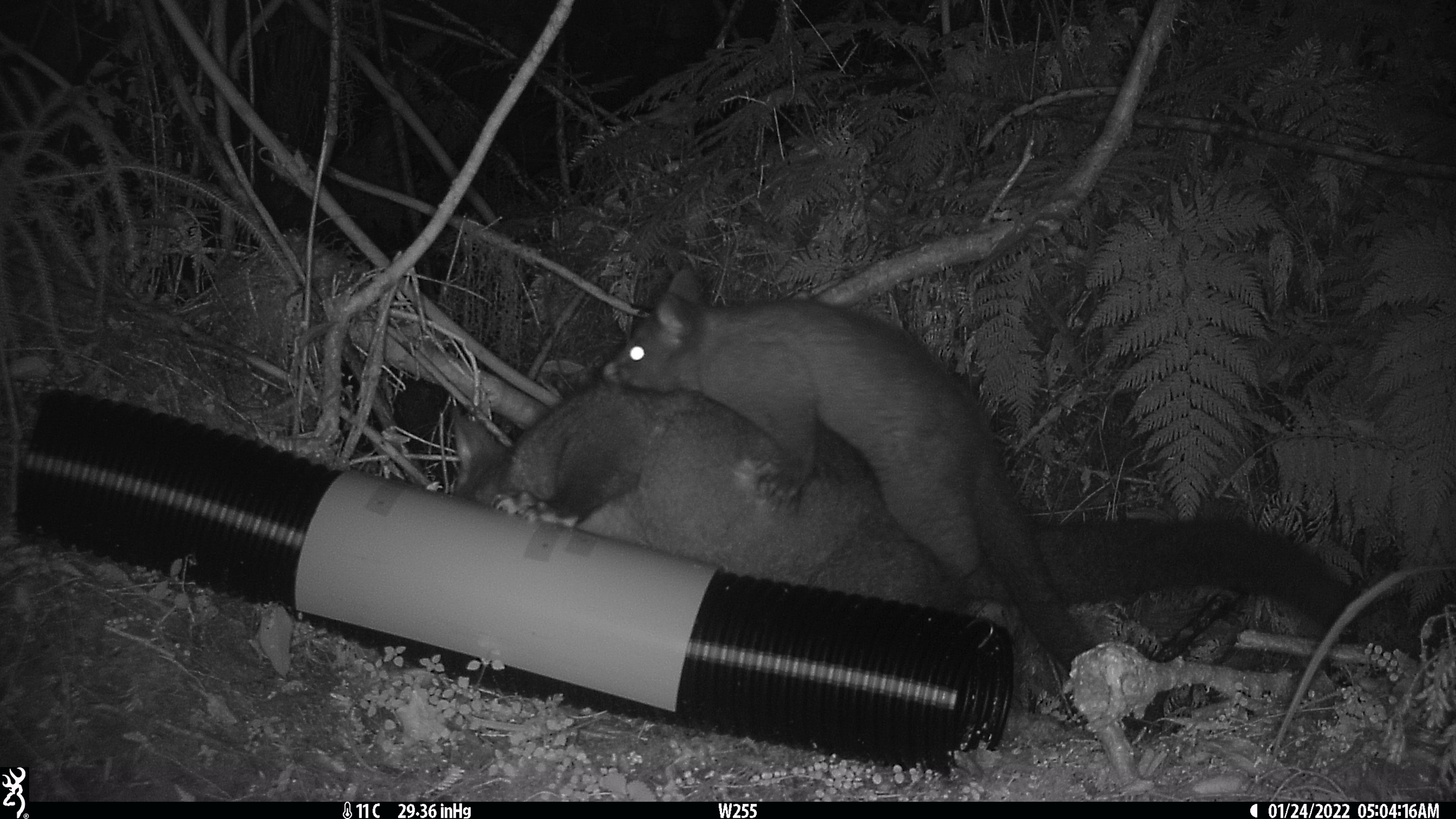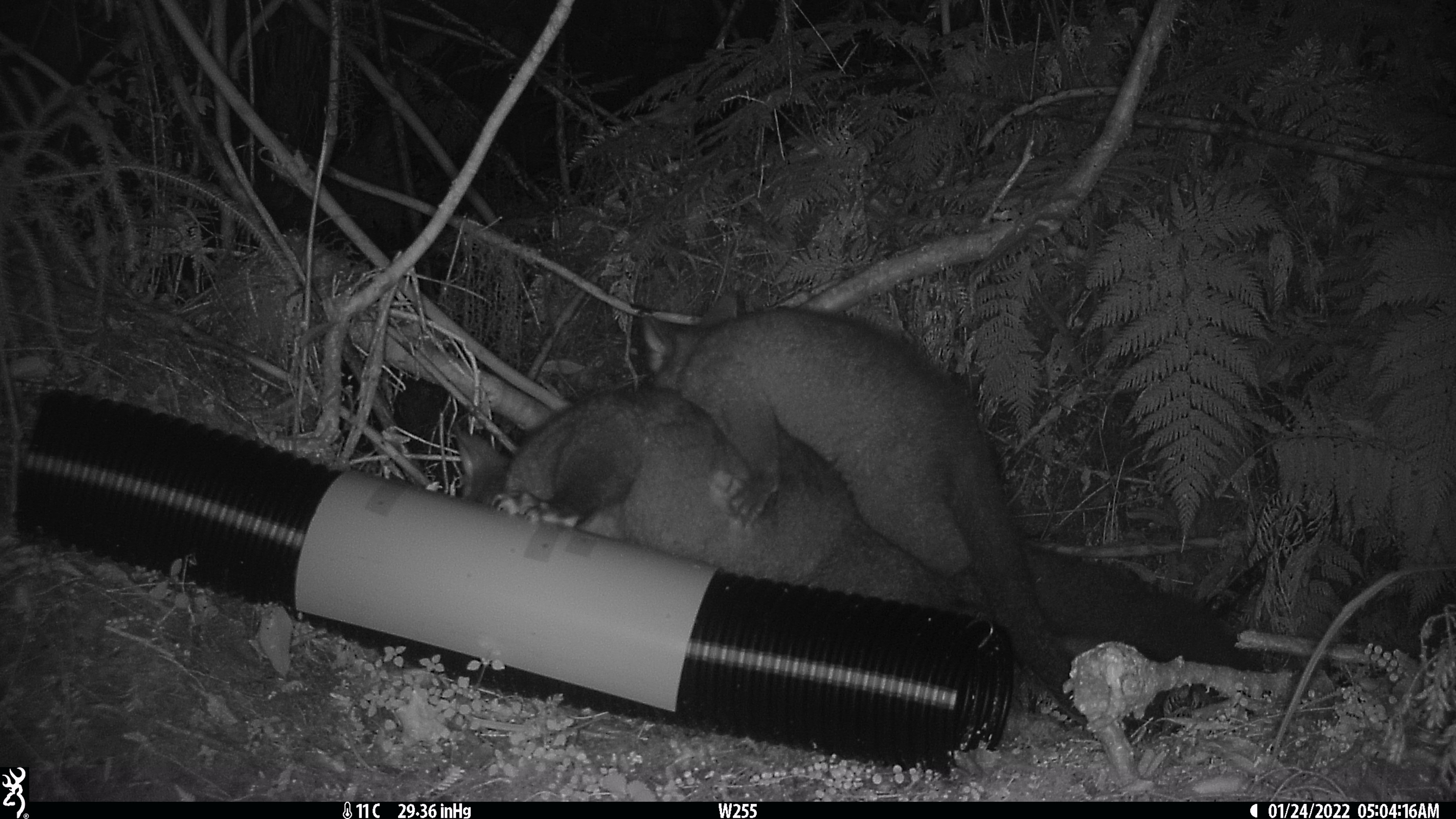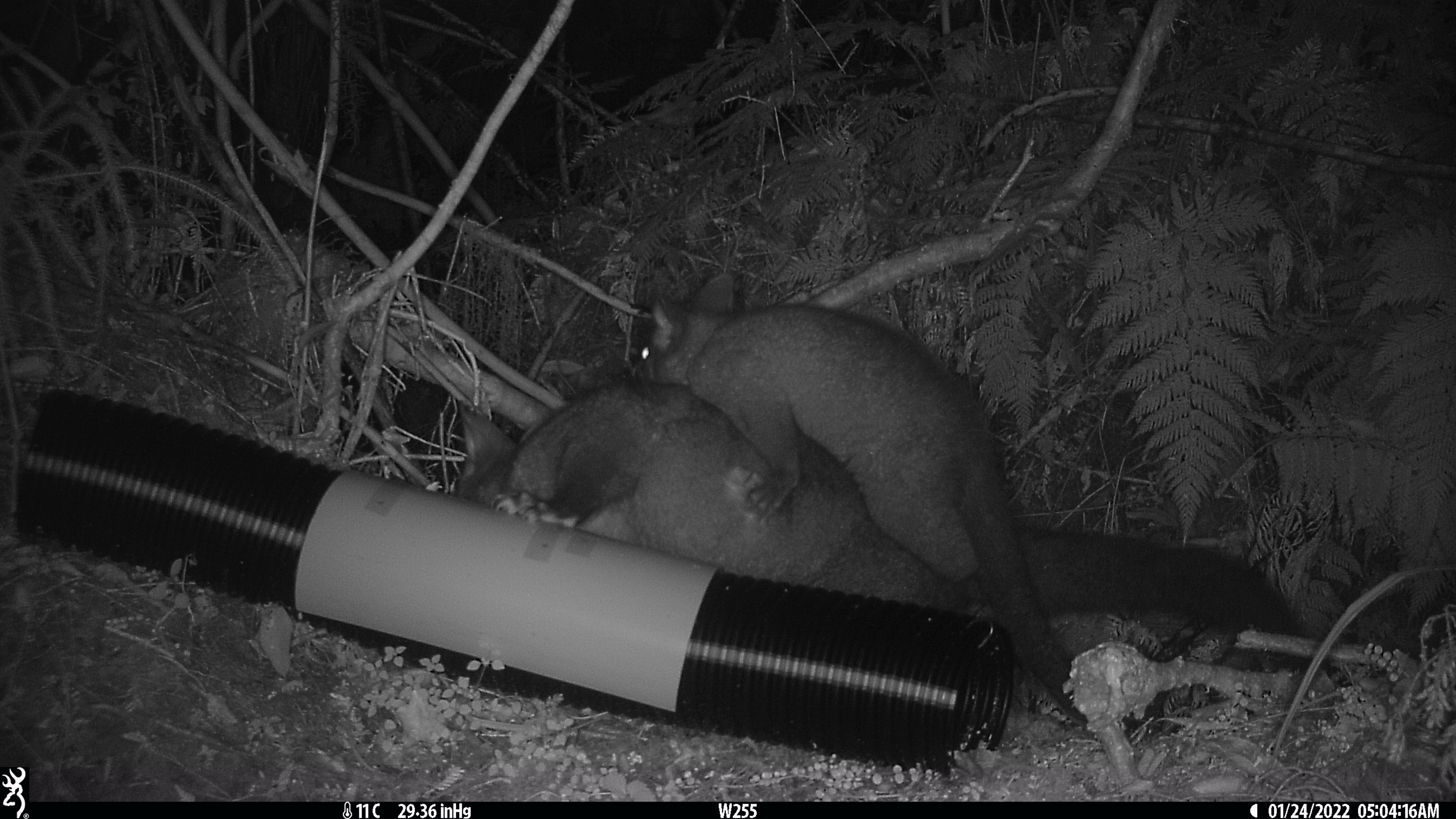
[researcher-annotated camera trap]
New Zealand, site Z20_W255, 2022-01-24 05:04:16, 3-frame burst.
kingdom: Animalia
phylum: Chordata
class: Mammalia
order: Diprotodontia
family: Phalangeridae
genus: Trichosurus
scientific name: Trichosurus vulpecula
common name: common brushtail possum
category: possum